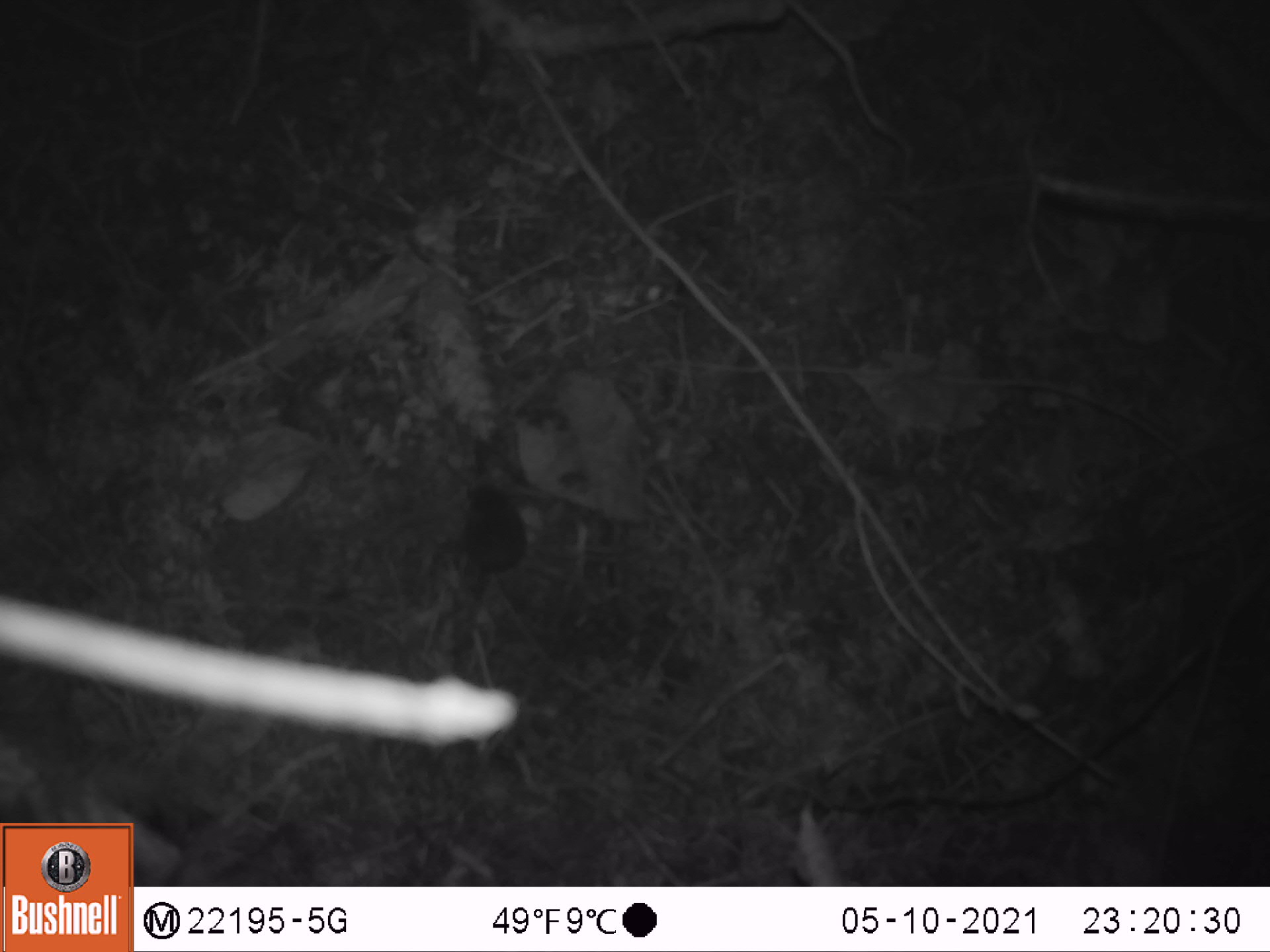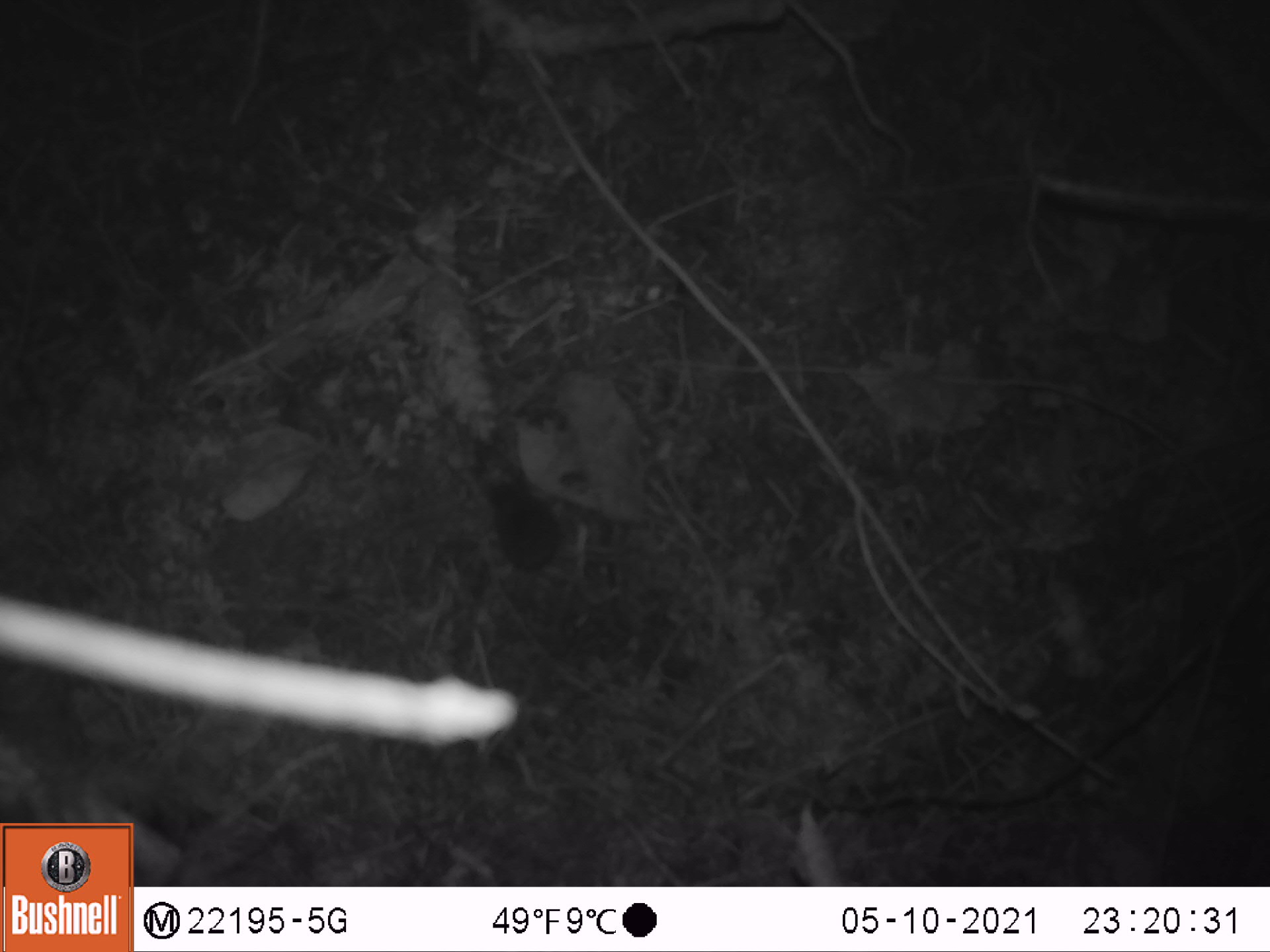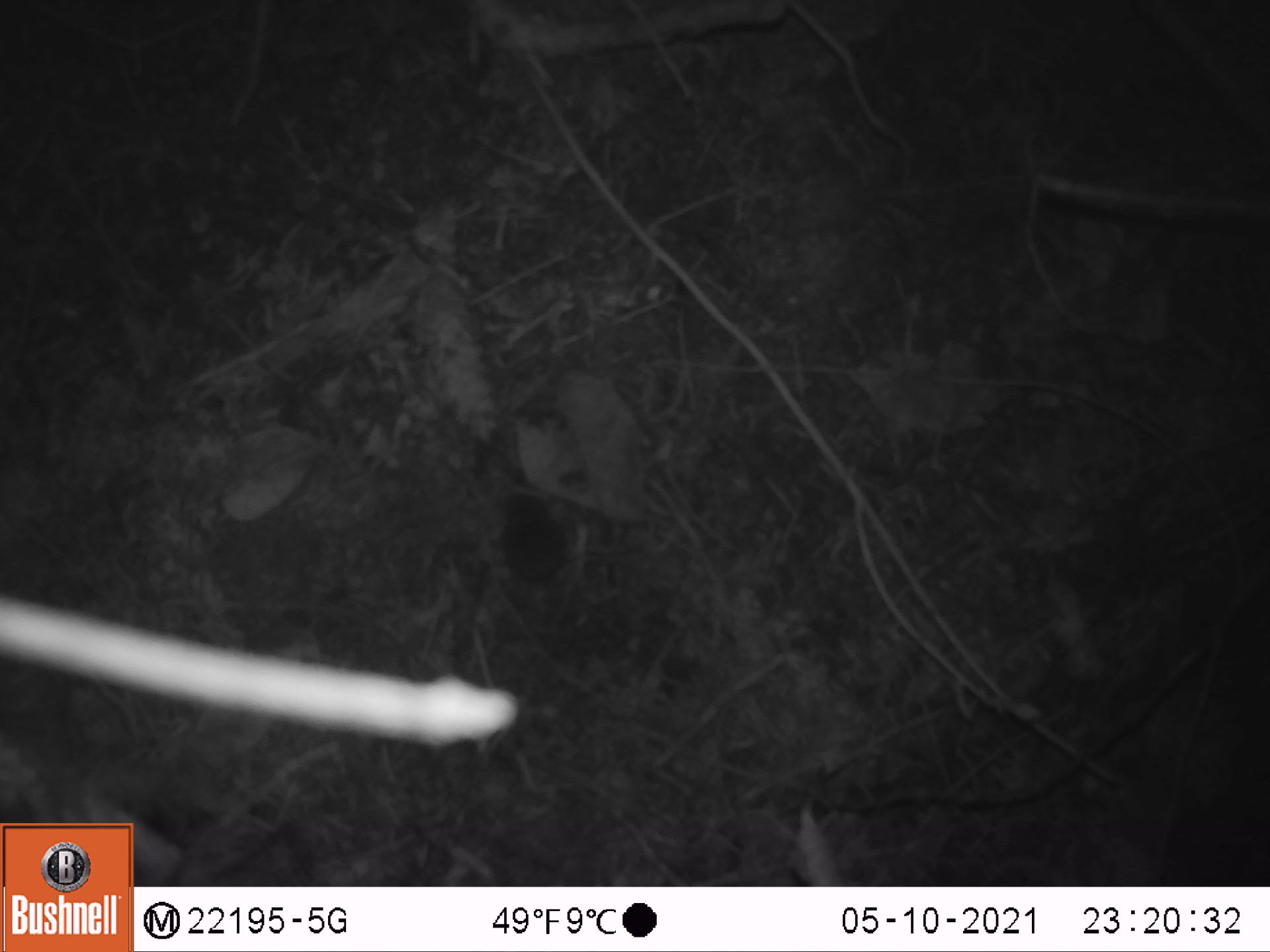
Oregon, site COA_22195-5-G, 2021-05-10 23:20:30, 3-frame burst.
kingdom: Animalia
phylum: Chordata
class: Mammalia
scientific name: Mammalia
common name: small mammal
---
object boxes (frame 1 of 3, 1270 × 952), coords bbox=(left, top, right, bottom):
small mammal: bbox=(400, 431, 571, 687)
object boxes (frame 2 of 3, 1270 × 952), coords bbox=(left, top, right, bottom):
small mammal: bbox=(441, 461, 682, 669)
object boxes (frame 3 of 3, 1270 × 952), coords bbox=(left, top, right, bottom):
small mammal: bbox=(446, 451, 665, 689)